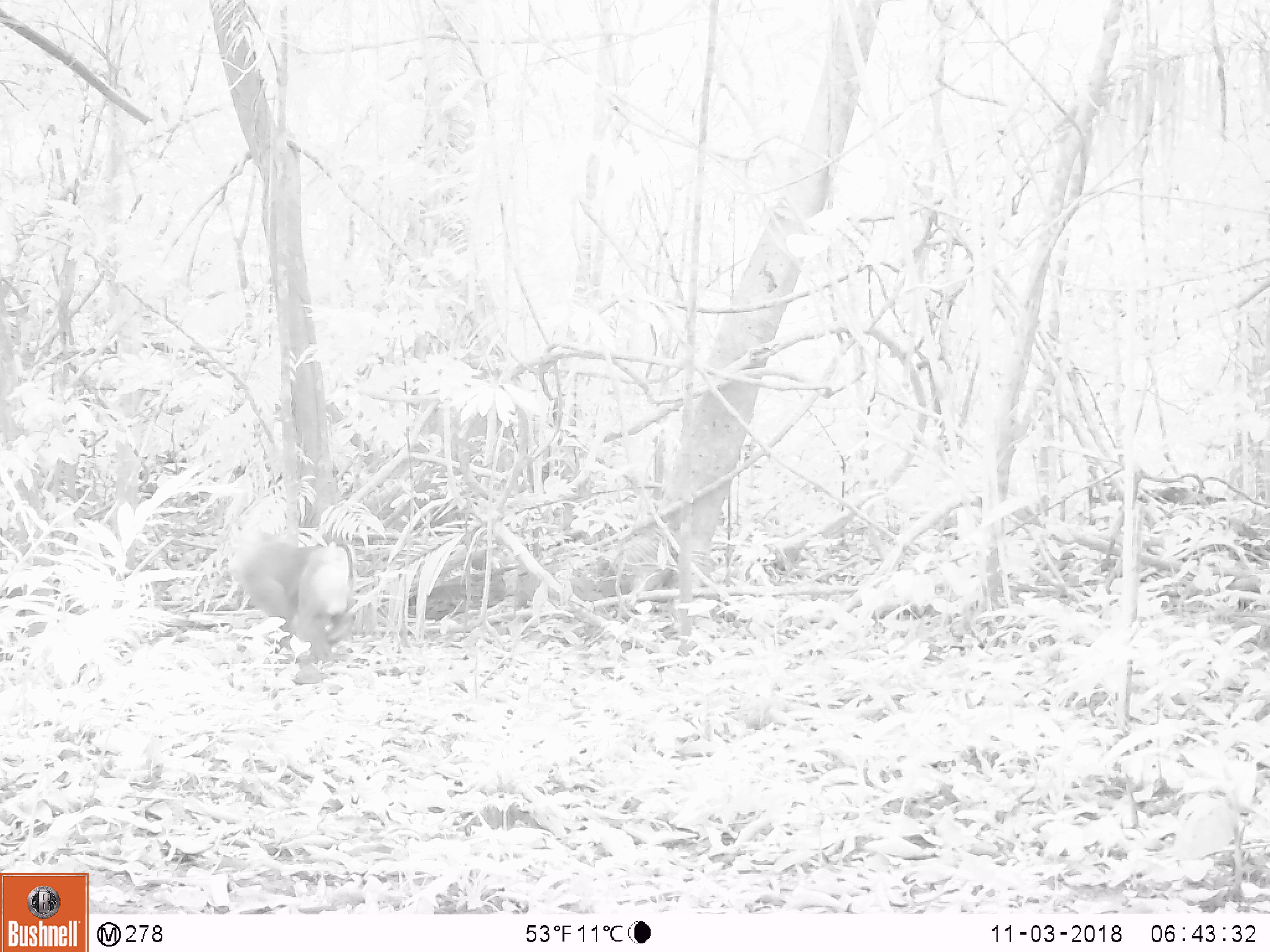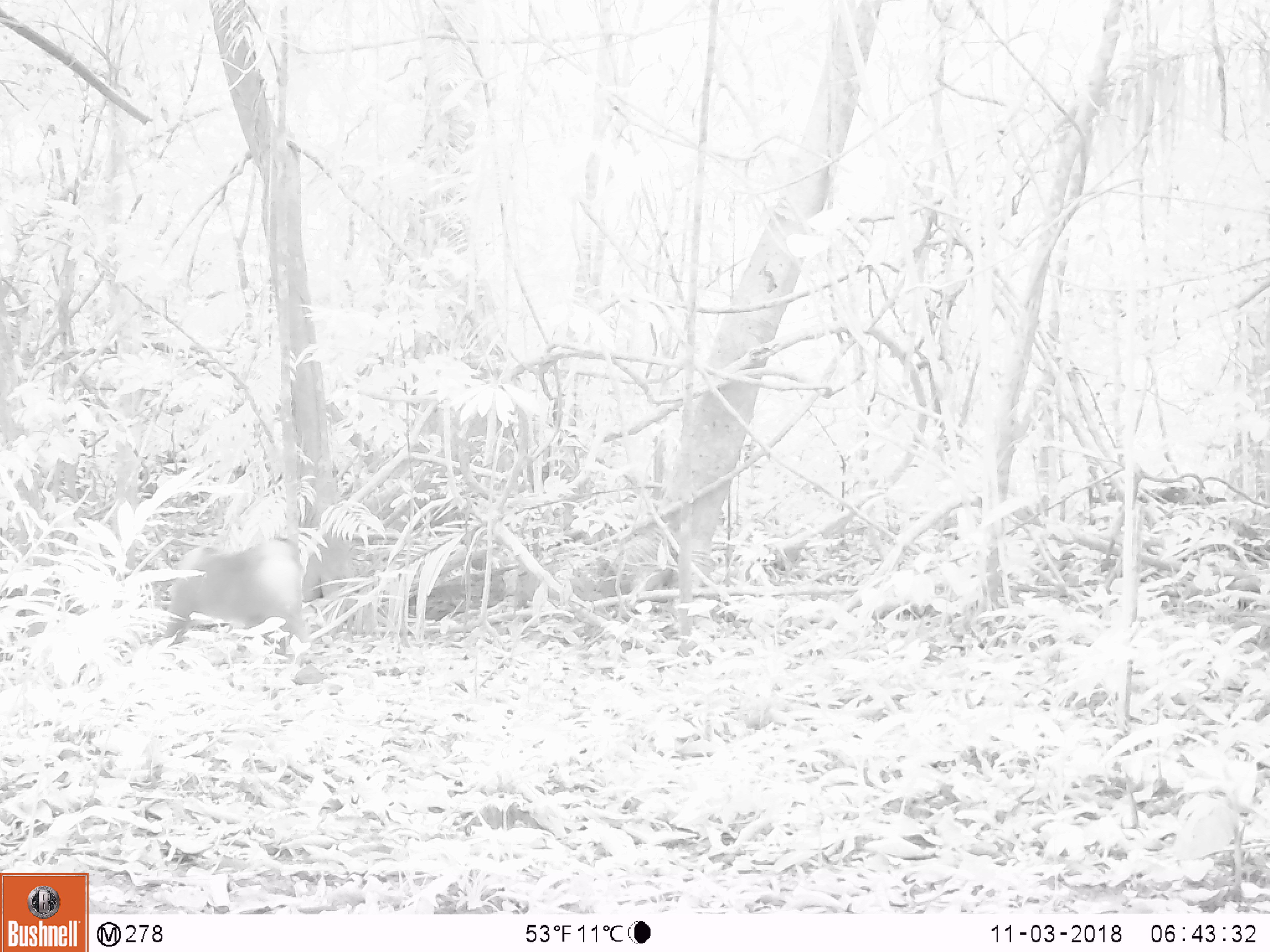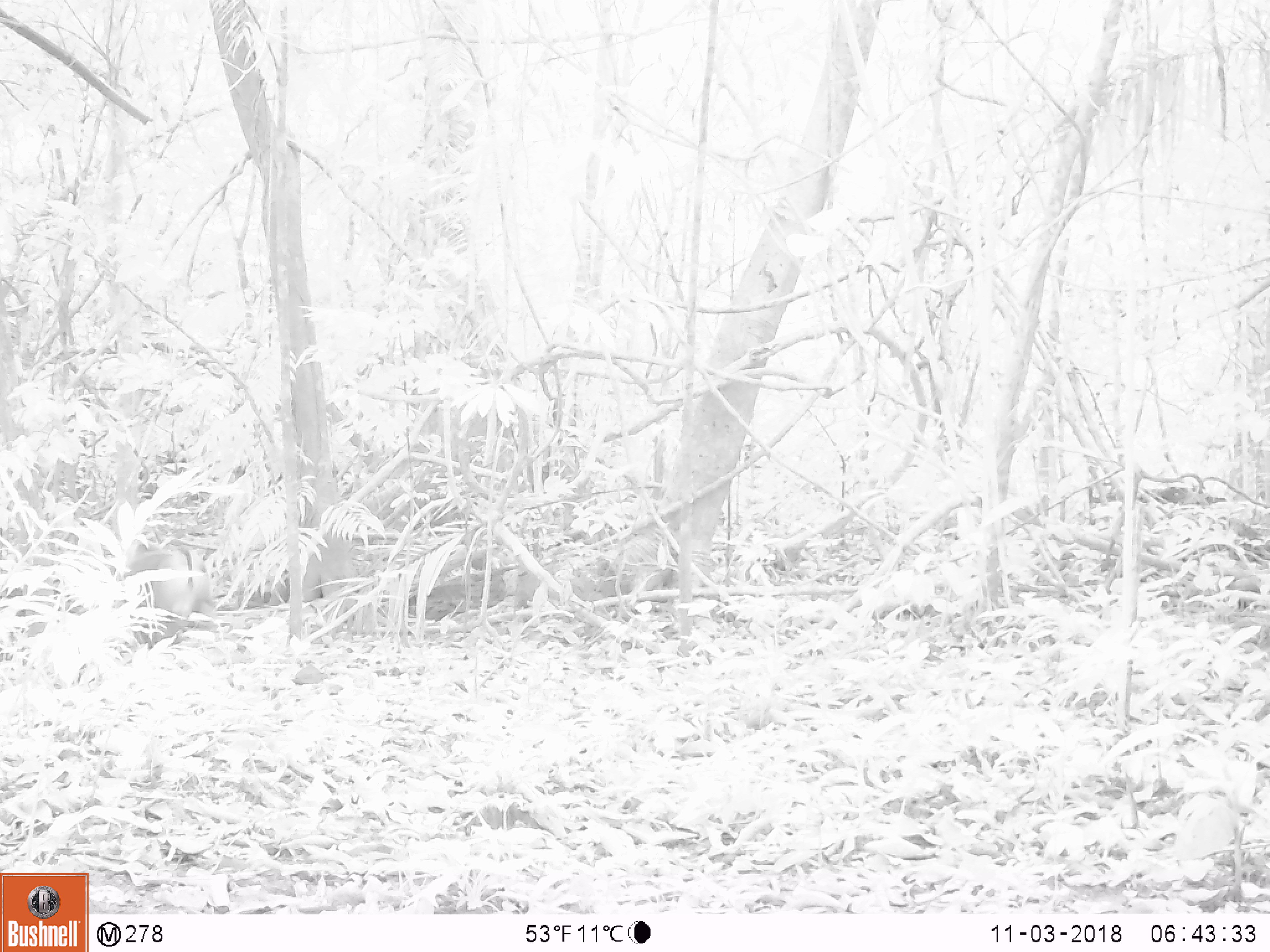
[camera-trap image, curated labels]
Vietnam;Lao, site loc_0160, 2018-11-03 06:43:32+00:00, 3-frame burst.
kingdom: Animalia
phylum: Chordata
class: Mammalia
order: Primates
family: Cercopithecidae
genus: Macaca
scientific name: Macaca nemestrina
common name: pig-tailed macaque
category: pig tailed macaque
Pig tailed macaque (pig-tailed macaque) (Macaca nemestrina). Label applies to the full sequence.